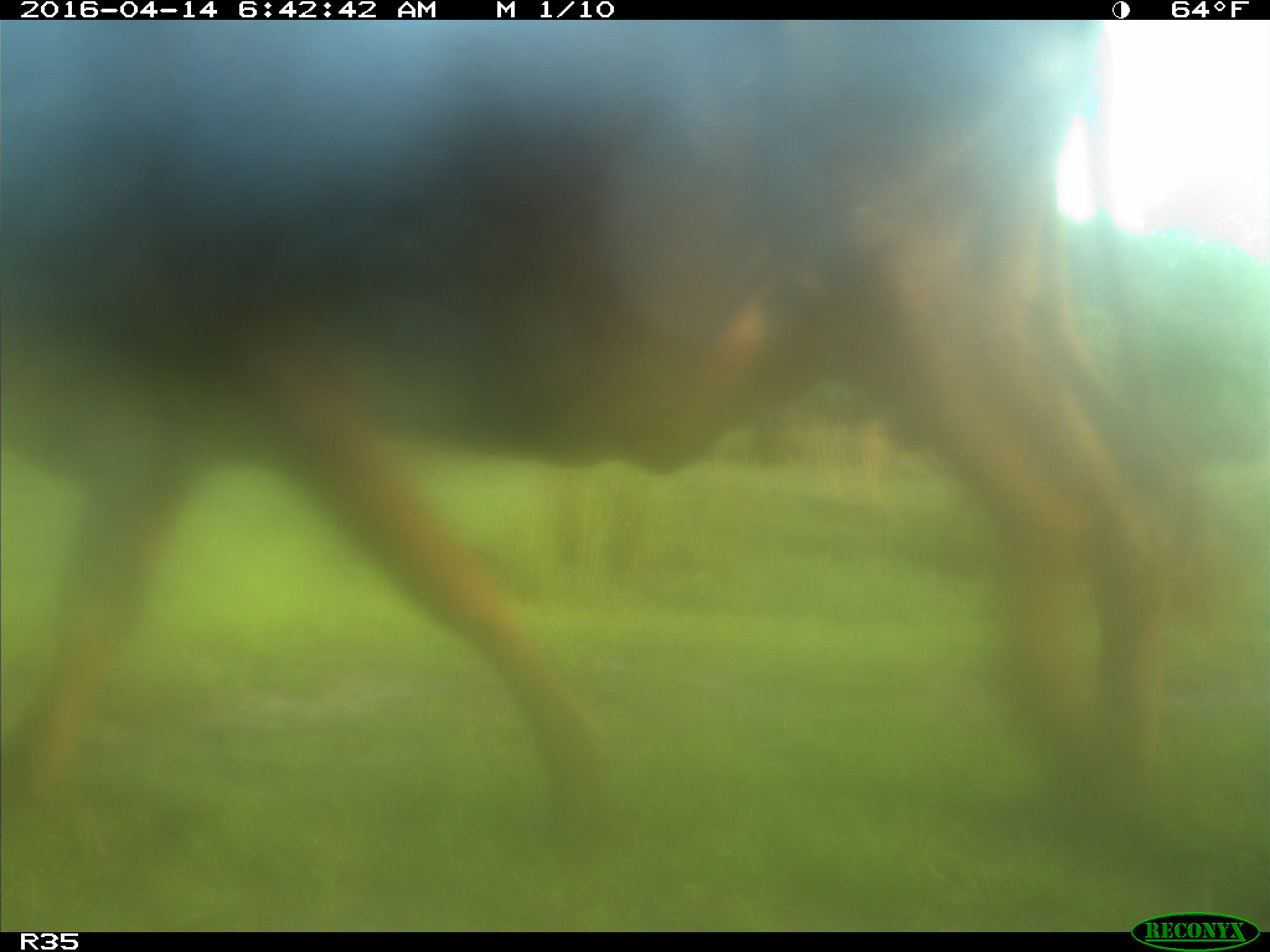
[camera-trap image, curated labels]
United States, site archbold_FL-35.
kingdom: Animalia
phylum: Chordata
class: Mammalia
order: Artiodactyla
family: Bovidae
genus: Bos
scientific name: Bos taurus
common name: domestic cow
Bos taurus (domestic cow).